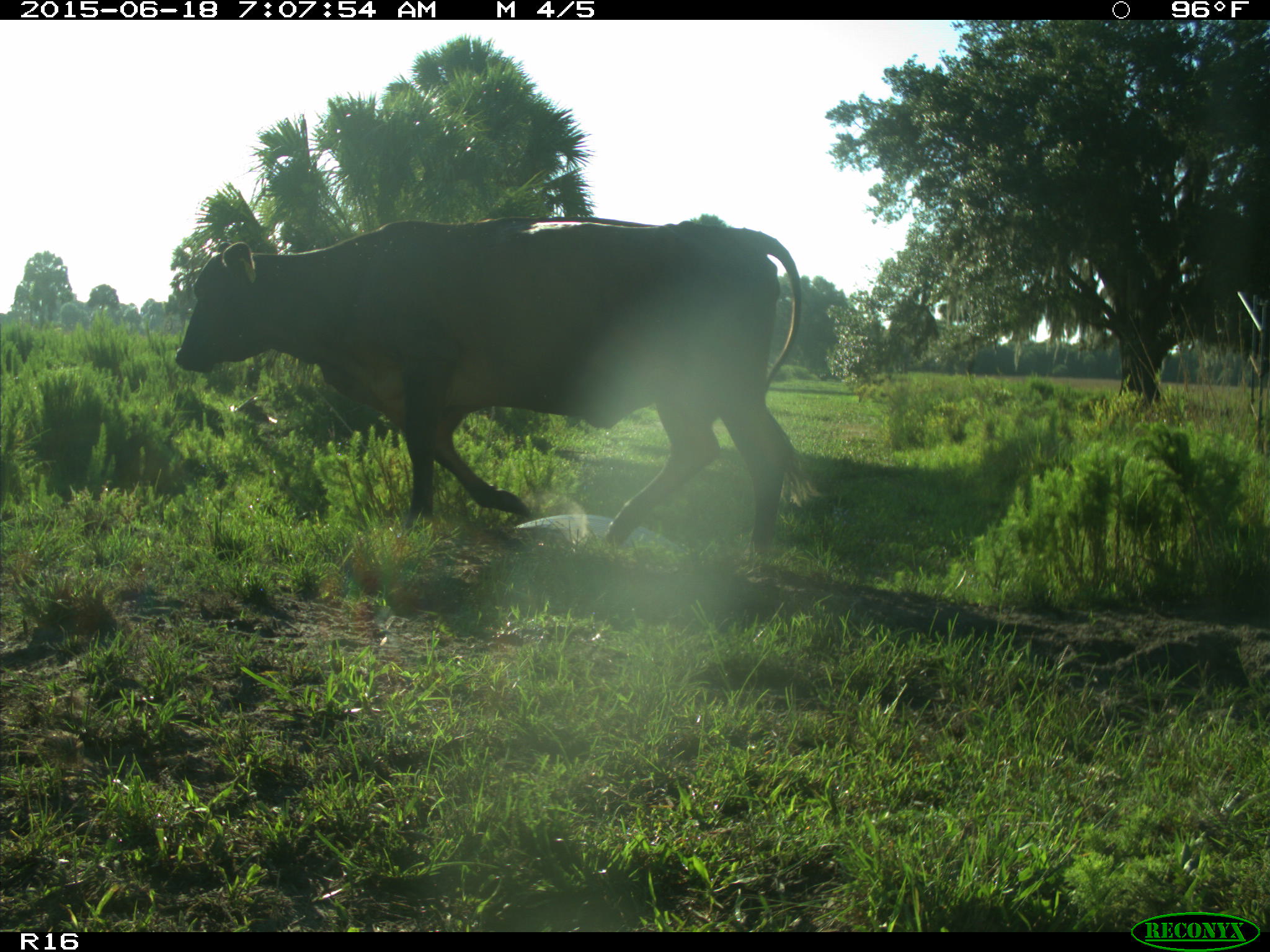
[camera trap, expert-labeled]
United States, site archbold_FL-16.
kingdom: Animalia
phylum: Chordata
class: Mammalia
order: Artiodactyla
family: Bovidae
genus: Bos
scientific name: Bos taurus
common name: domestic cow